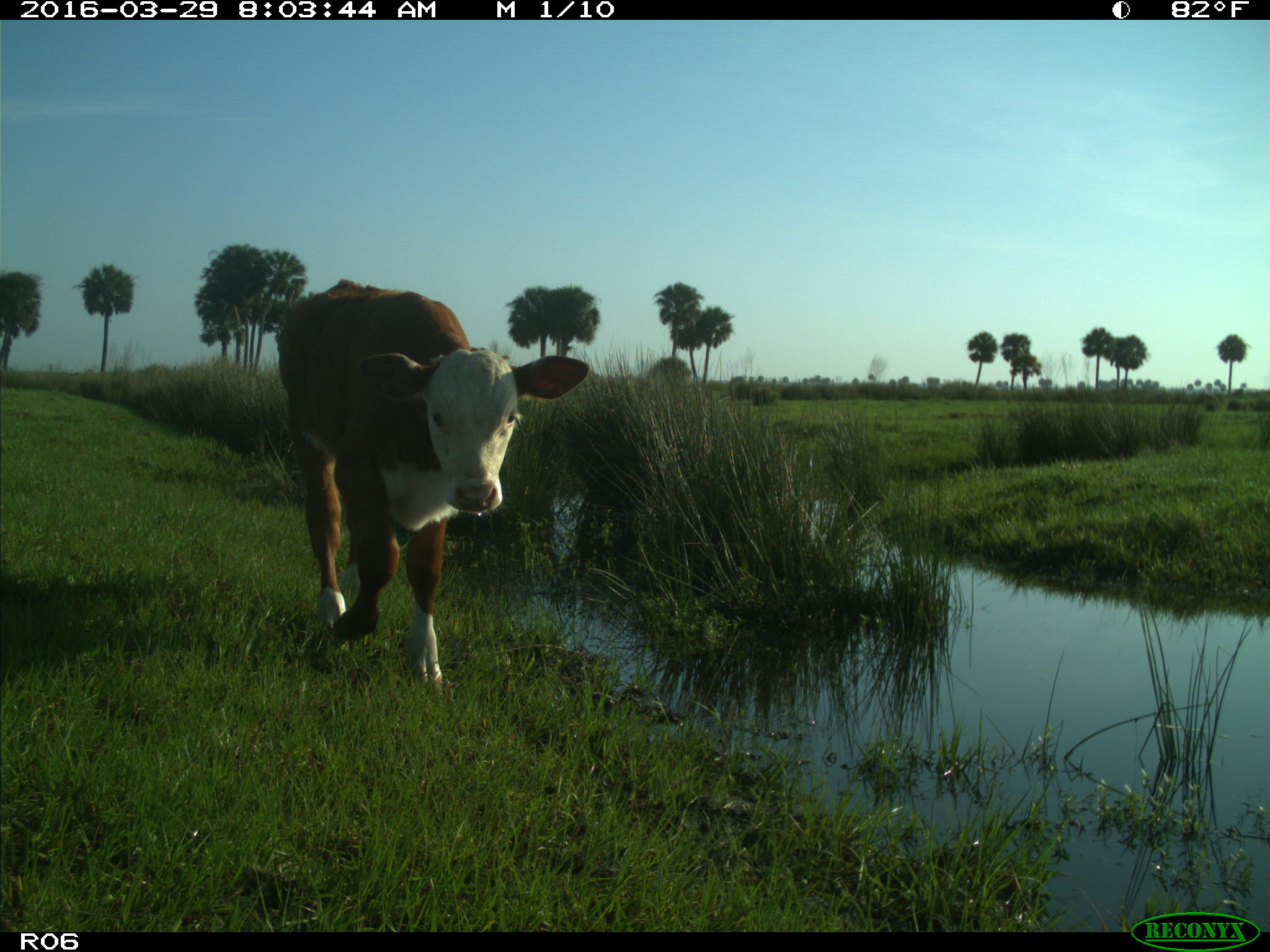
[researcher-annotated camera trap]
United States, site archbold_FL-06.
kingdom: Animalia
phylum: Chordata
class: Mammalia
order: Artiodactyla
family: Bovidae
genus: Bos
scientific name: Bos taurus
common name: domestic cow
Bos taurus (domestic cow).